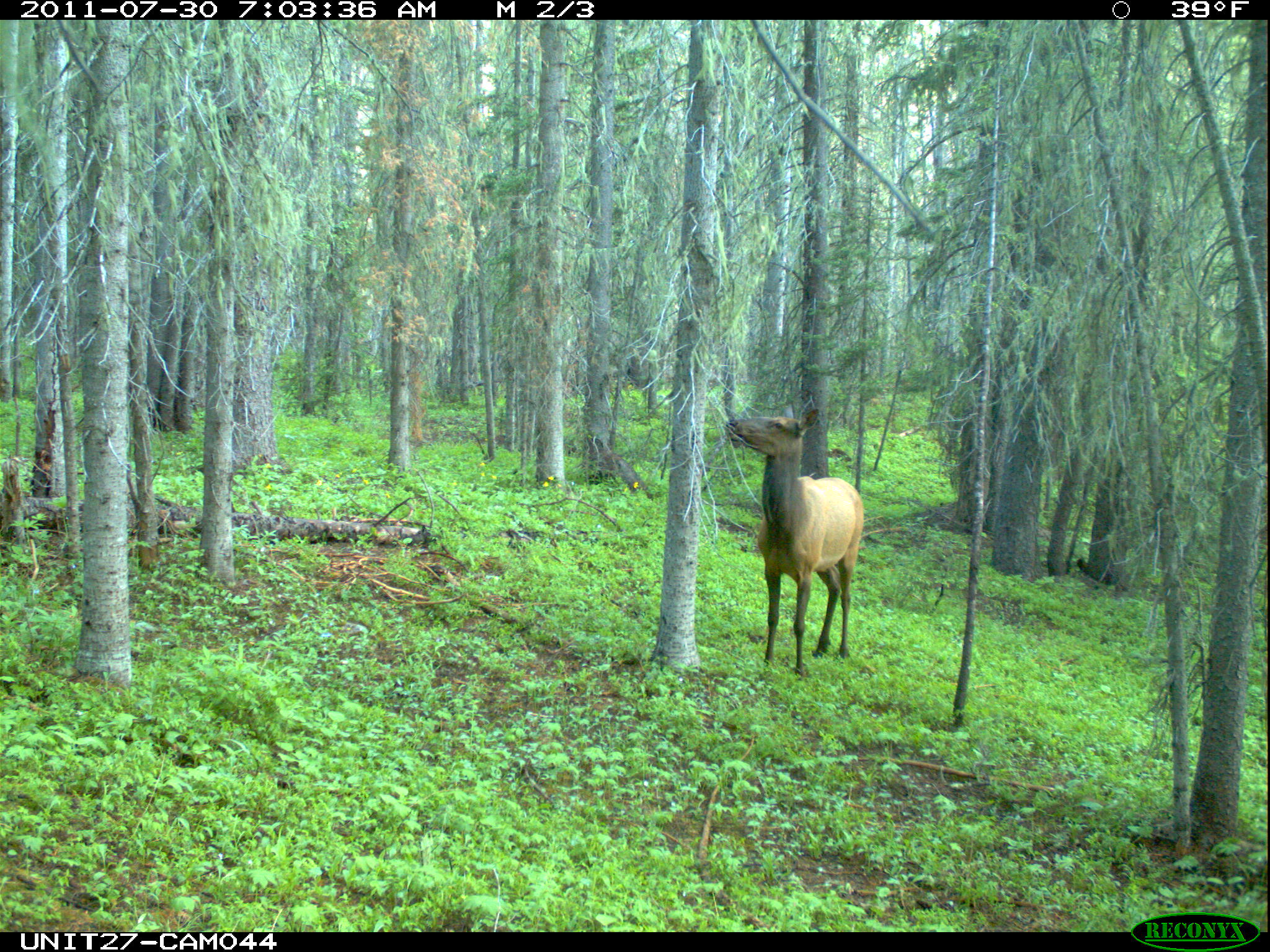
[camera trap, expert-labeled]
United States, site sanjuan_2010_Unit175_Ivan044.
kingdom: Animalia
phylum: Chordata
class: Mammalia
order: Artiodactyla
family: Cervidae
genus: Cervus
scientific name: Cervus elaphus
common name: red deer